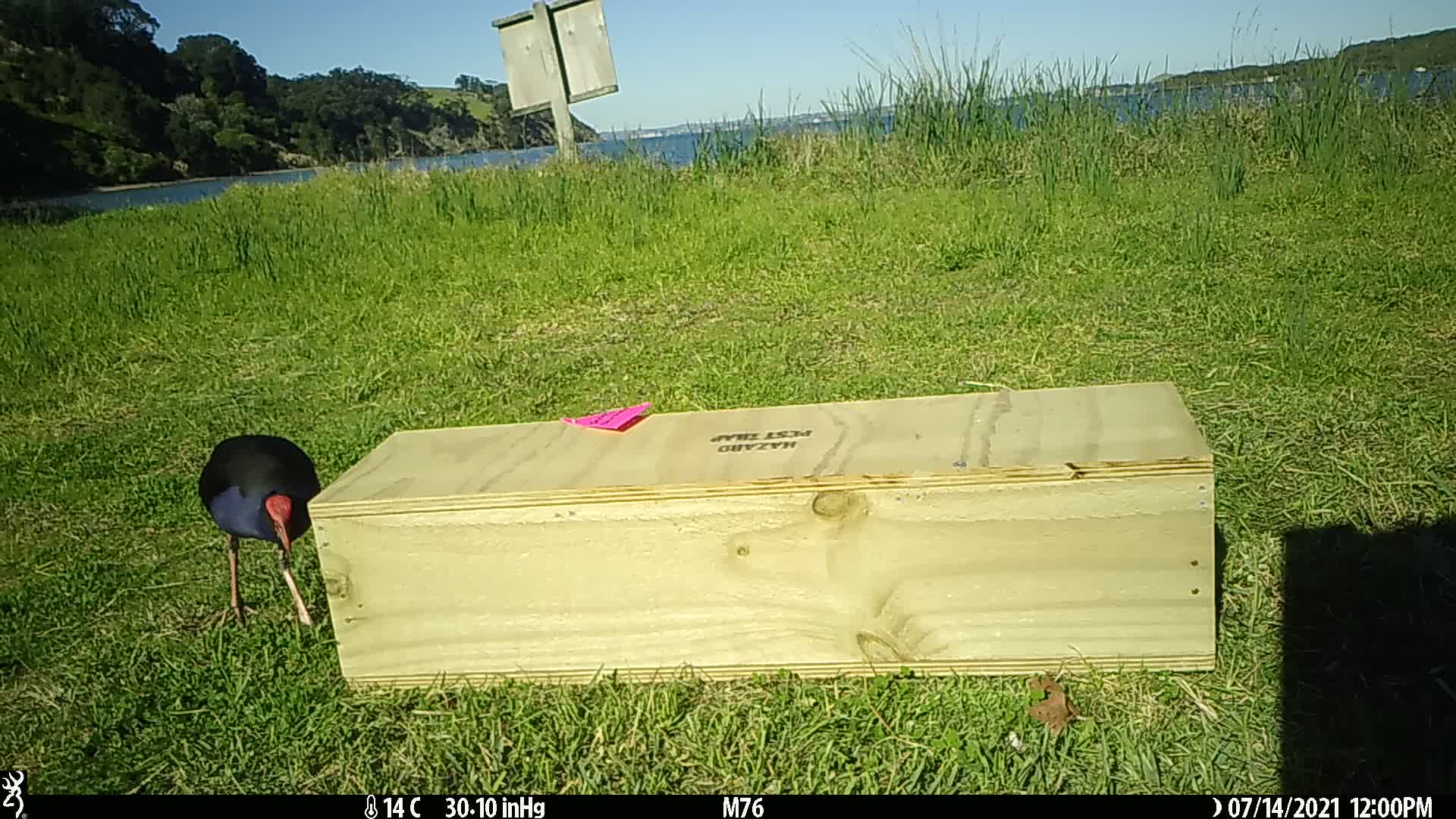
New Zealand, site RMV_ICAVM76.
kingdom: Animalia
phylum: Chordata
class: Aves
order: Gruiformes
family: Rallidae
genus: Porphyrio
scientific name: Porphyrio melanotus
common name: australasian swamphen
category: pukeko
Pukeko (australasian swamphen) (Porphyrio melanotus).